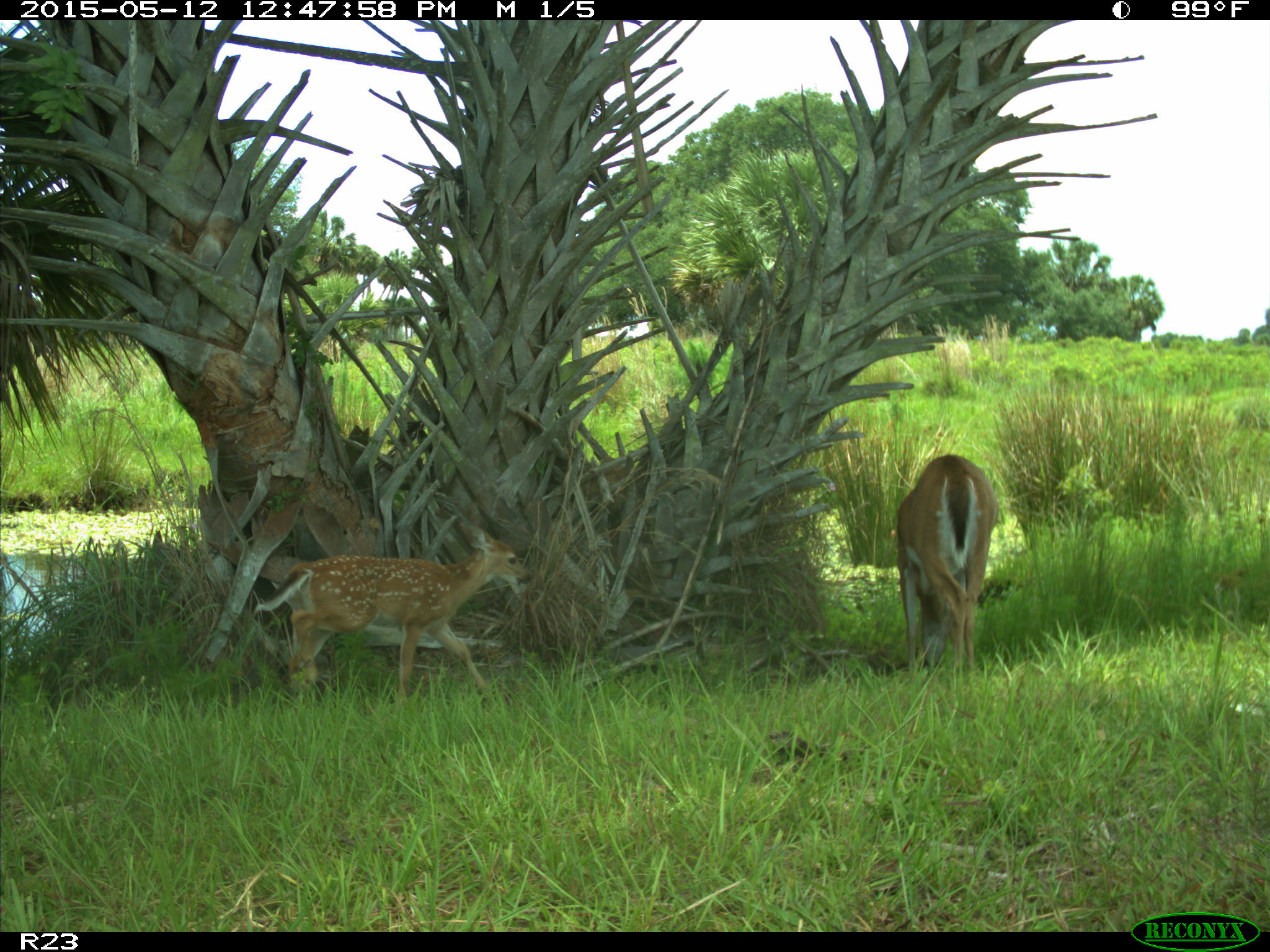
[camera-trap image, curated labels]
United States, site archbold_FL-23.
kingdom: Animalia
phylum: Chordata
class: Mammalia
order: Artiodactyla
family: Bovidae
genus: Bos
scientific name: Bos taurus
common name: domestic cow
Bos taurus (domestic cow).